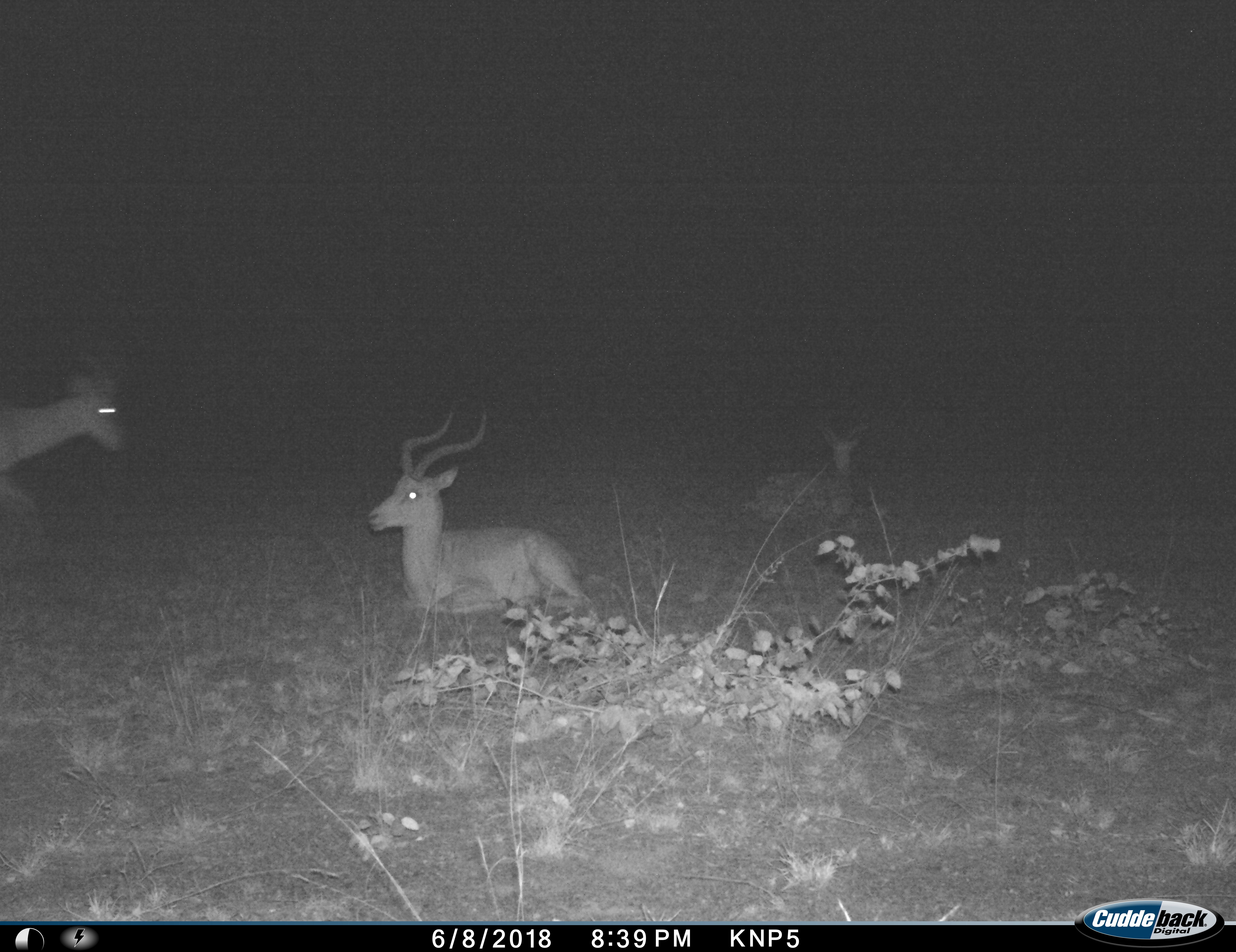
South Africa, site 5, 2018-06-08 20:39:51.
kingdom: Animalia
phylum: Chordata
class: Mammalia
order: Artiodactyla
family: Bovidae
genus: Aepyceros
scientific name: Aepyceros melampus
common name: impala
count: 3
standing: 11%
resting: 89%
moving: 100%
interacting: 0%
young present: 0%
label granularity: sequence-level